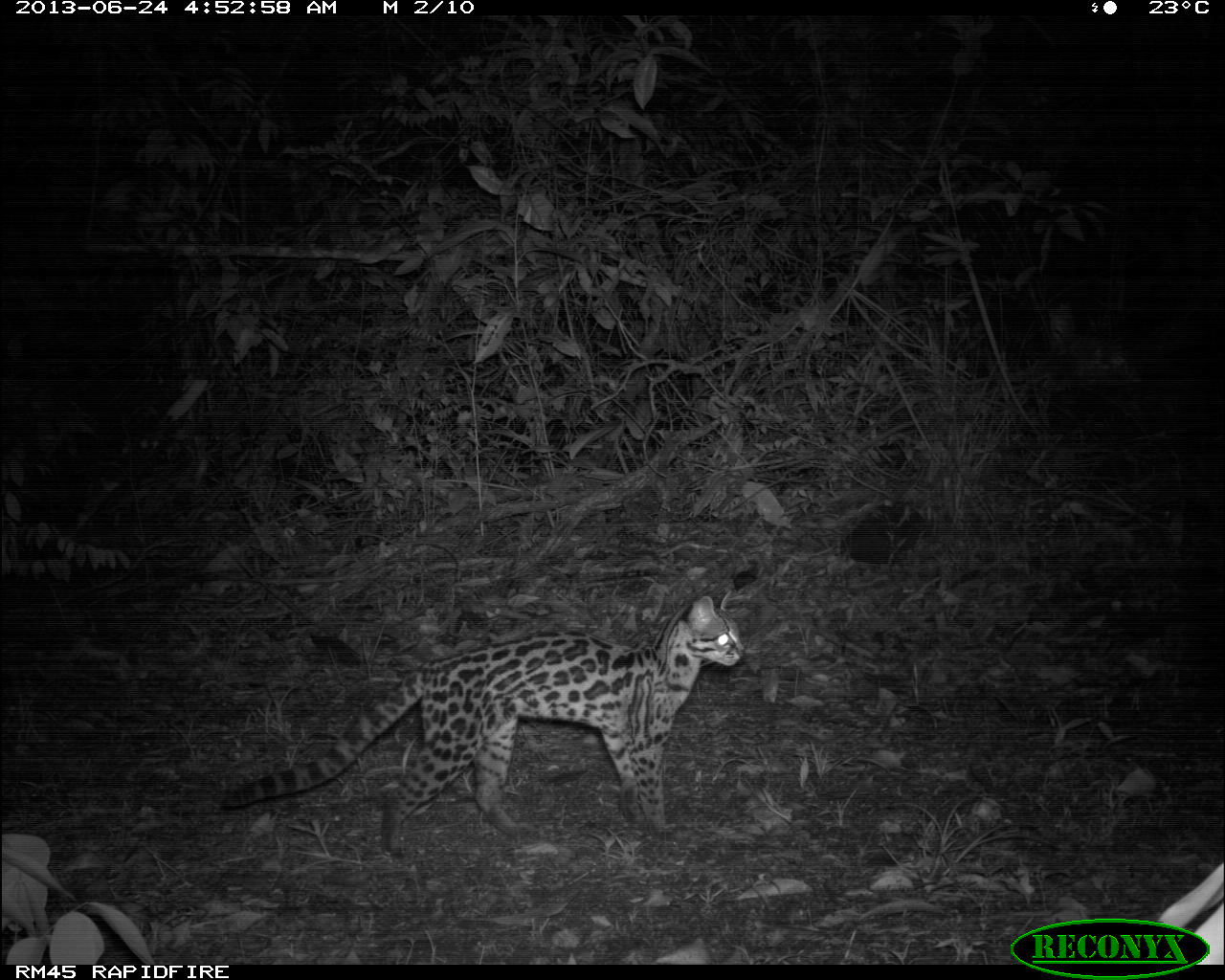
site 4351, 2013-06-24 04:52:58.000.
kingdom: Animalia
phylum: Chordata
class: Mammalia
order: Carnivora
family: Felidae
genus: Leopardus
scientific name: Leopardus wiedii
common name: margay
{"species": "Leopardus wiedii (margay)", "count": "1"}